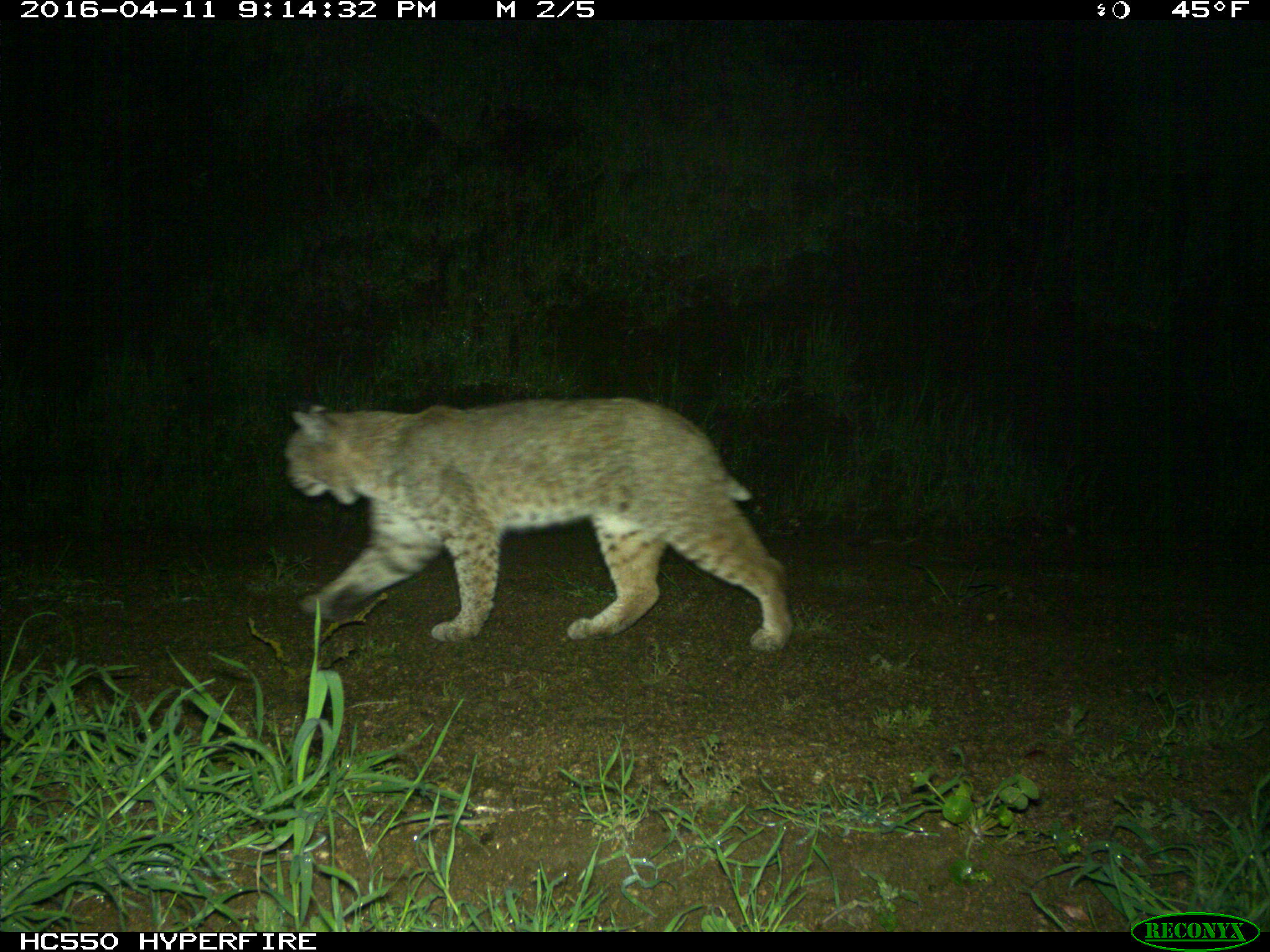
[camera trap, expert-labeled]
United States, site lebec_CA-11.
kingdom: Animalia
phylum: Chordata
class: Mammalia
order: Carnivora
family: Felidae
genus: Lynx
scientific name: Lynx rufus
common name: bobcat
Lynx rufus (bobcat).